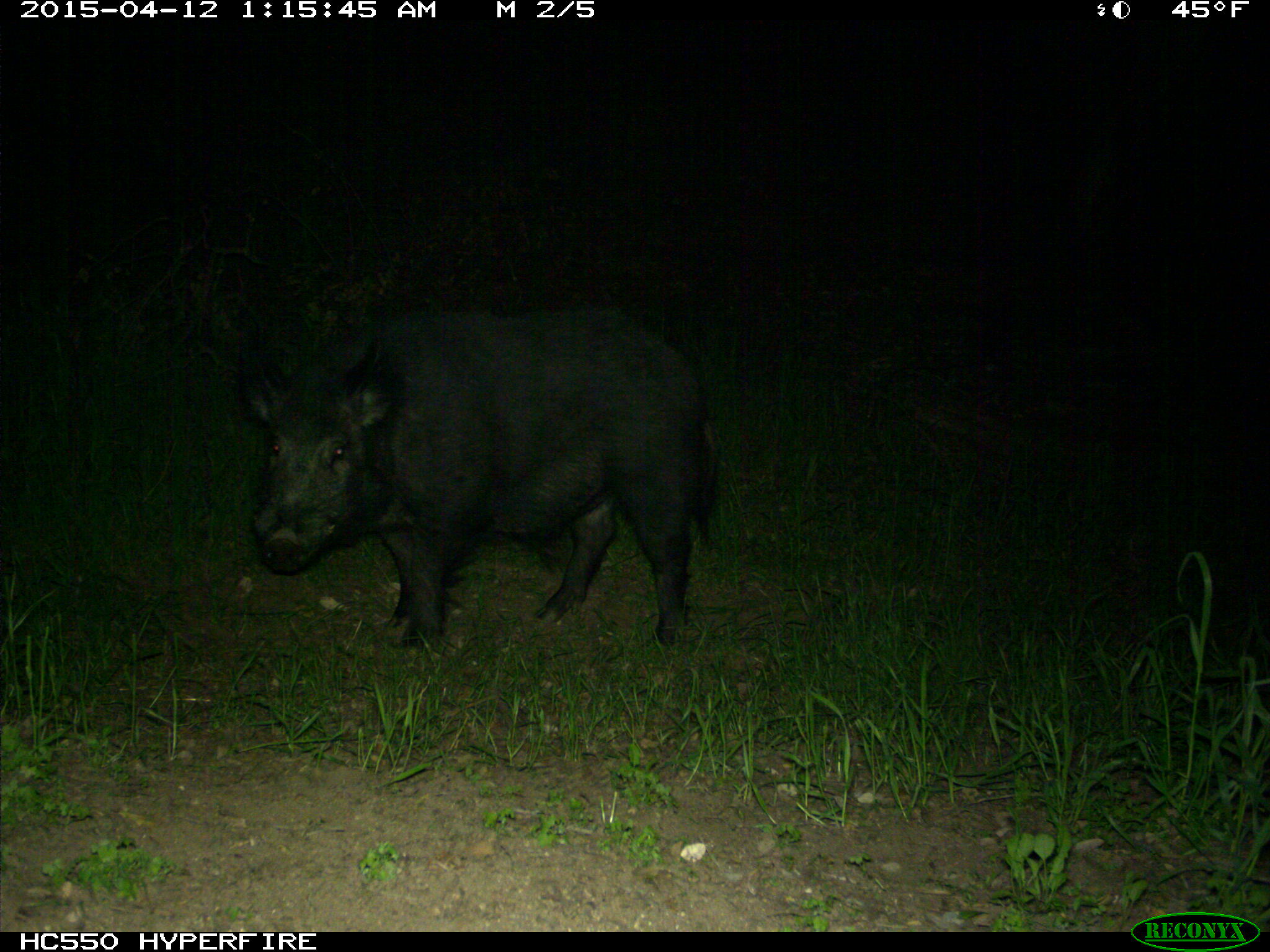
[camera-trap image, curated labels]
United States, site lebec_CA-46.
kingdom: Animalia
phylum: Chordata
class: Mammalia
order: Artiodactyla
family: Suidae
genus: Sus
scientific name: Sus scrofa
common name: wild boar